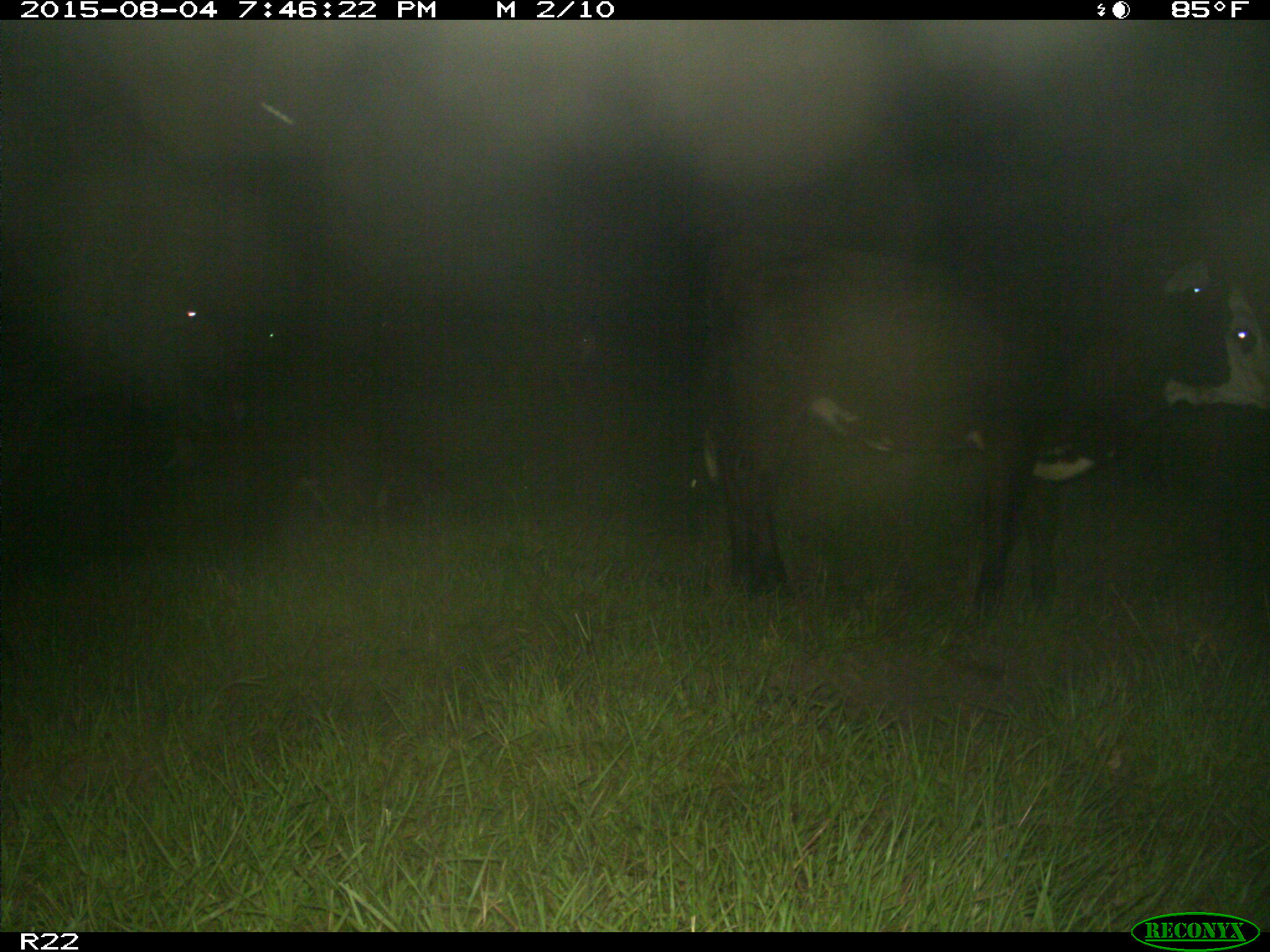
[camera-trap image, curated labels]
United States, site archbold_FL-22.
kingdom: Animalia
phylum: Chordata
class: Mammalia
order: Artiodactyla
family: Bovidae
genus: Bos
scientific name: Bos taurus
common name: domestic cow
Bos taurus (domestic cow).